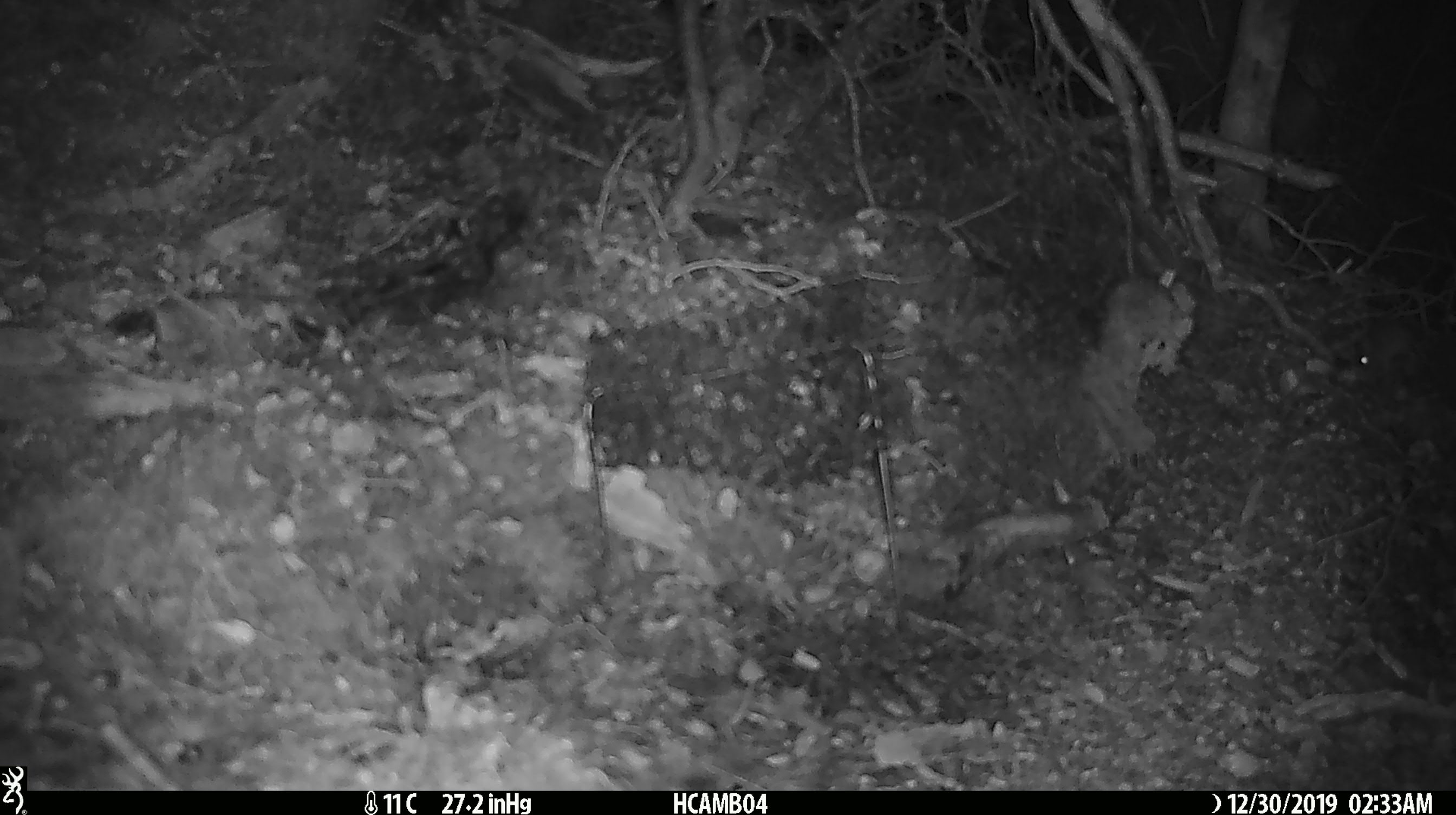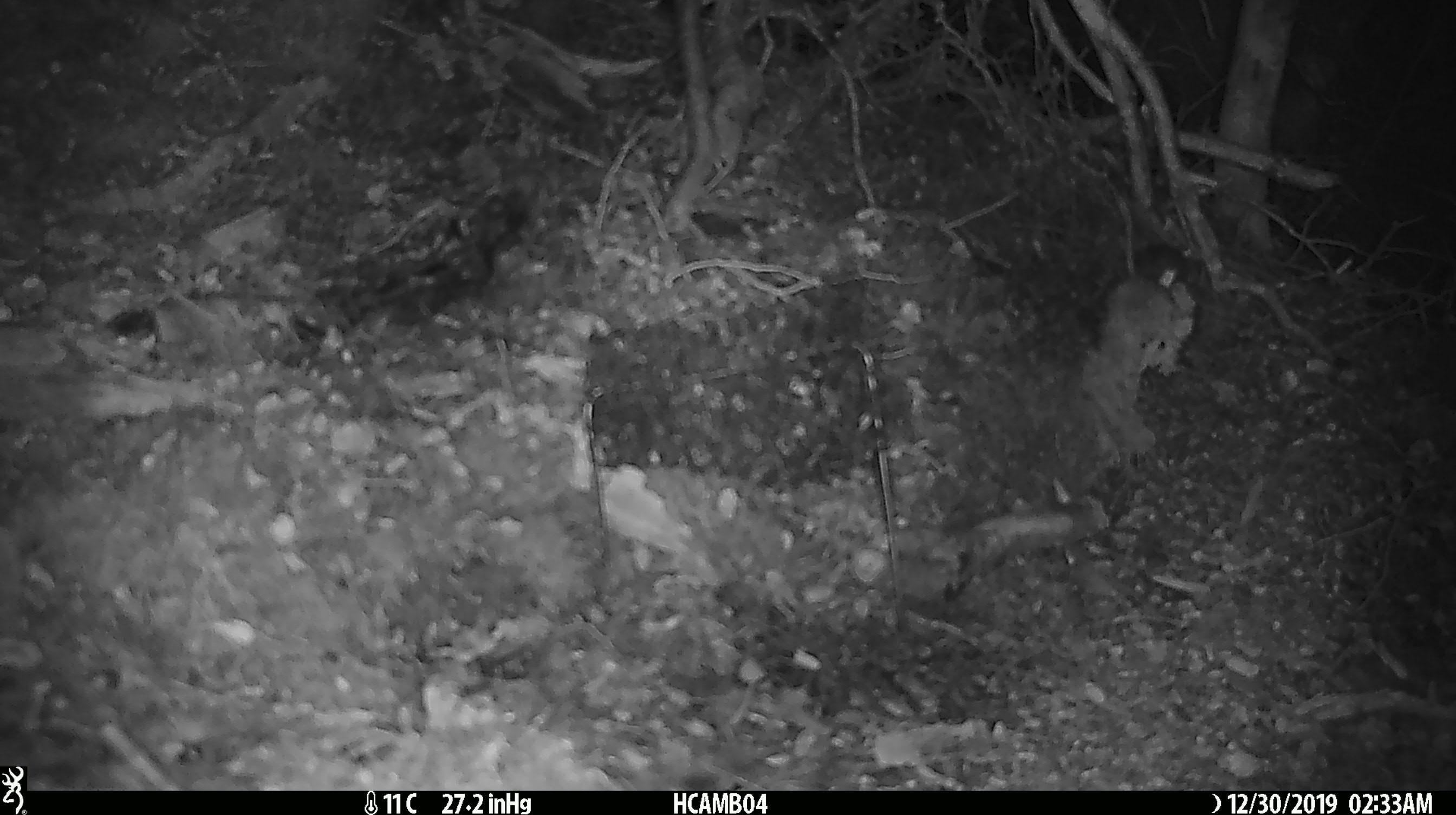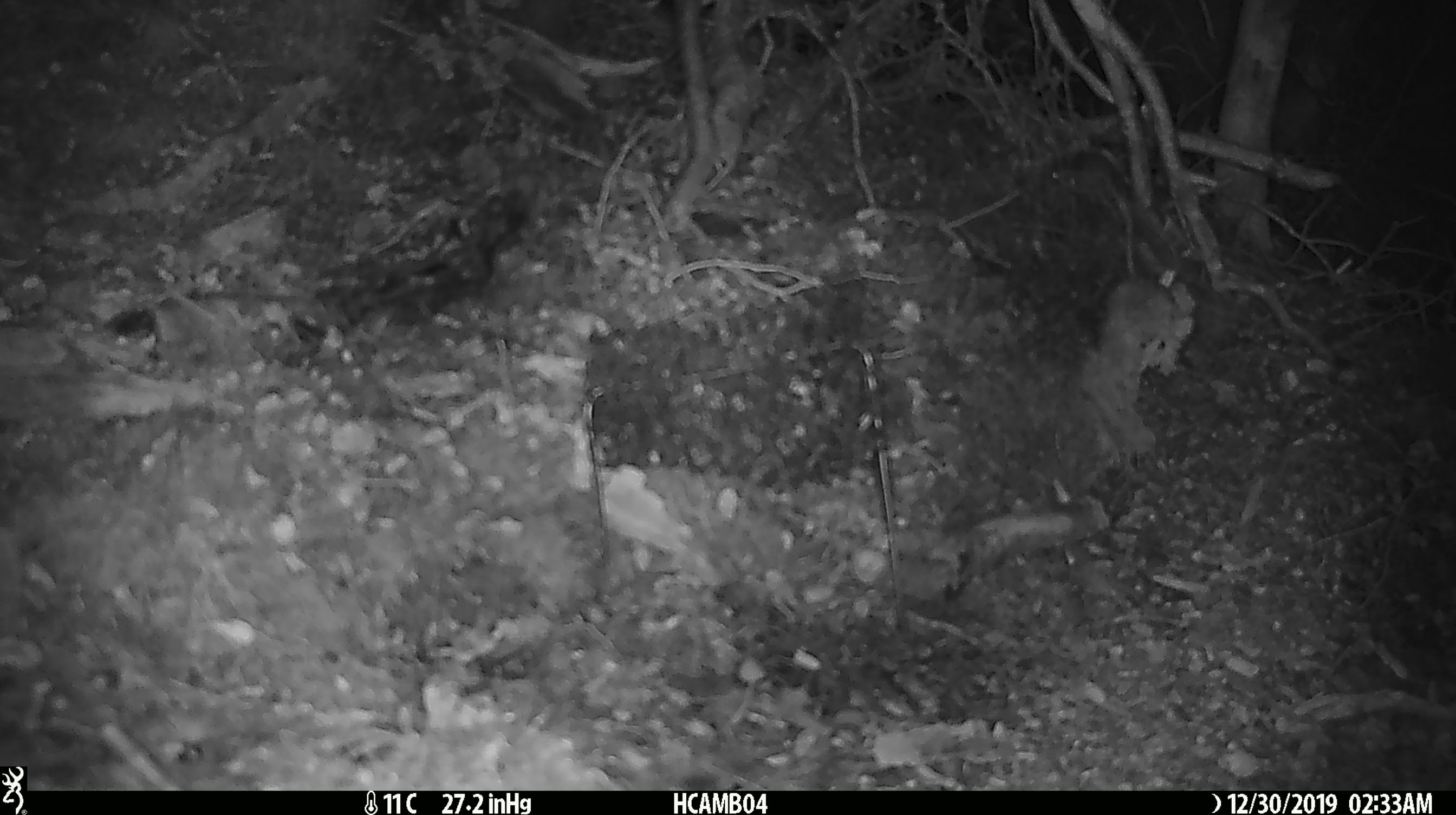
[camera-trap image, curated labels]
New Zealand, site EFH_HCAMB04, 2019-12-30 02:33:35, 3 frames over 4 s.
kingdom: Animalia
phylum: Chordata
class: Mammalia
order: Rodentia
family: Muridae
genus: Mus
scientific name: Mus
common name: mouse